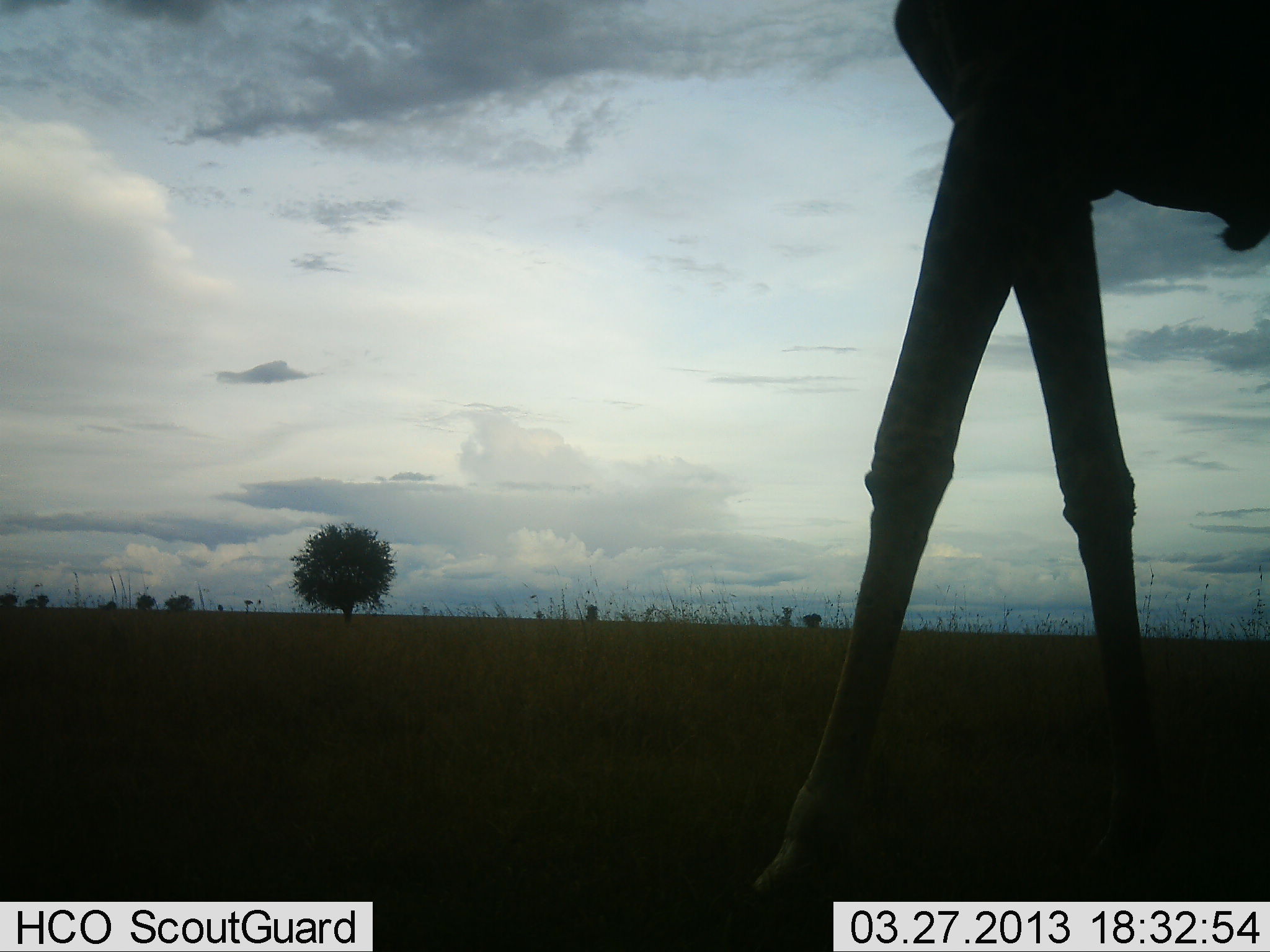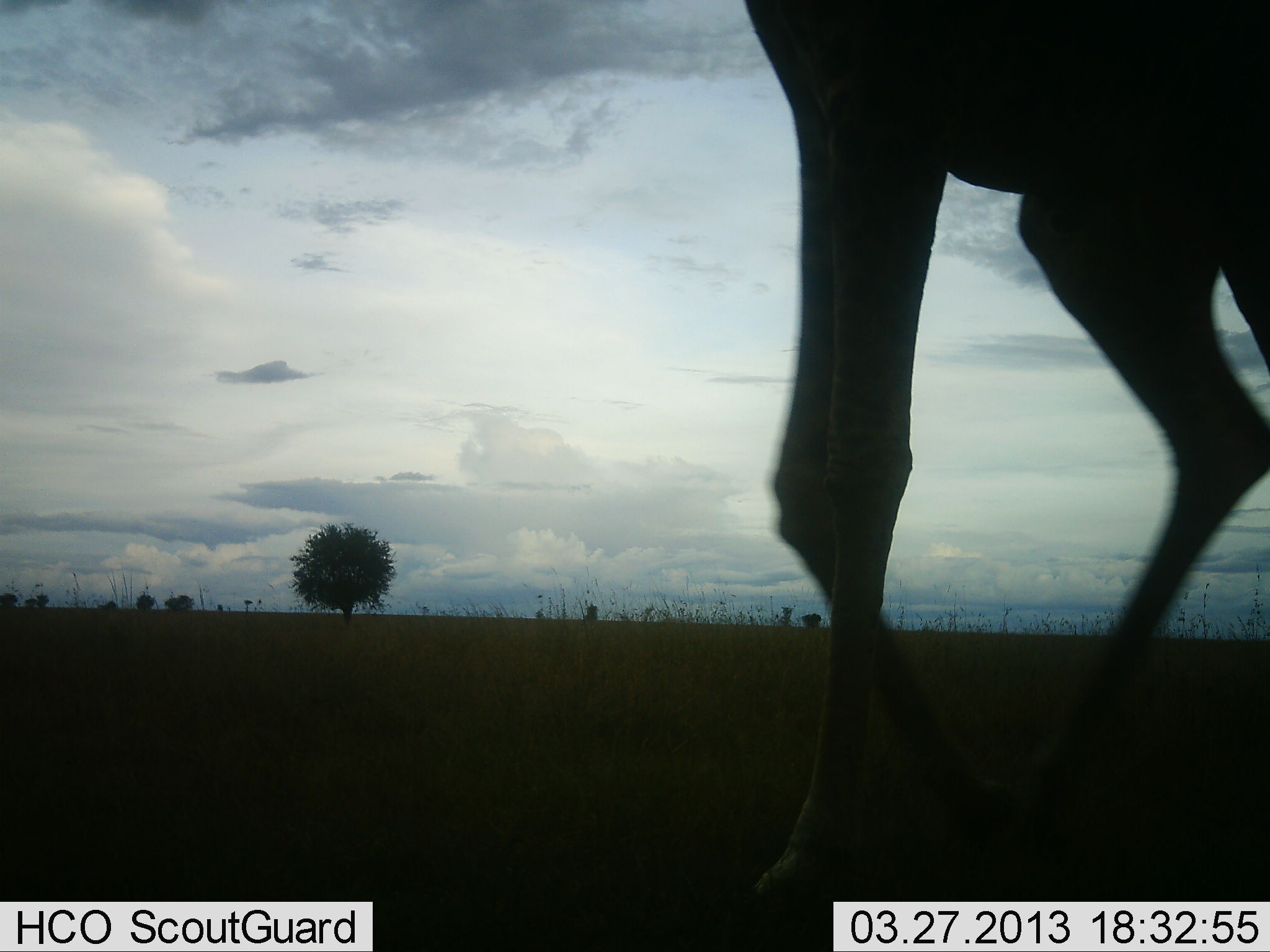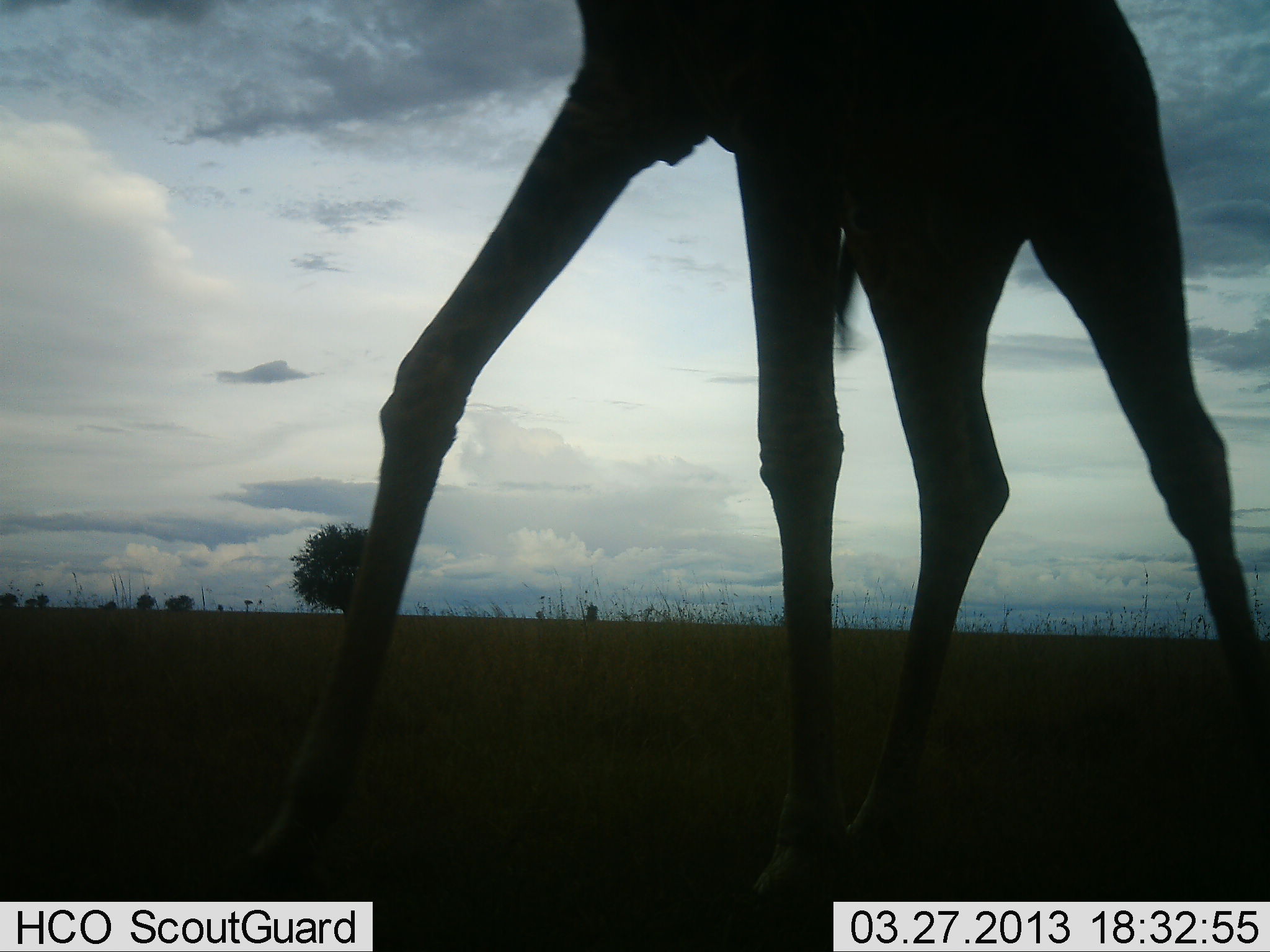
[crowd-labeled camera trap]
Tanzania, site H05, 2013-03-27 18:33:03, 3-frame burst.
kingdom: Animalia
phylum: Chordata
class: Mammalia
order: Artiodactyla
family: Giraffidae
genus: Giraffa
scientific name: Giraffa camelopardalis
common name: giraffe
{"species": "giraffe (Giraffa camelopardalis)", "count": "1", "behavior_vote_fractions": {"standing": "12%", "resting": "0%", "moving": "100%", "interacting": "0%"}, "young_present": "0%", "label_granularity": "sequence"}